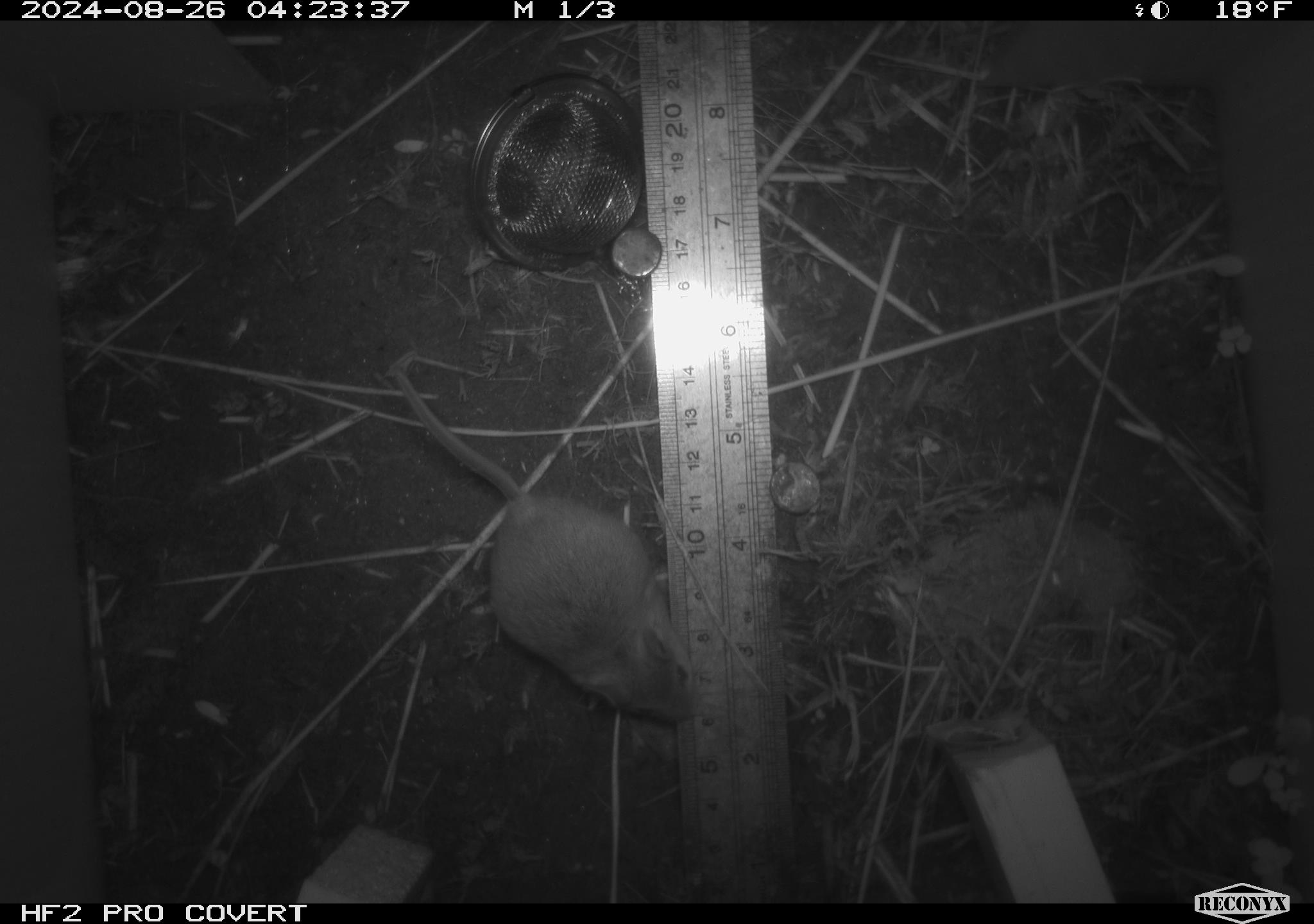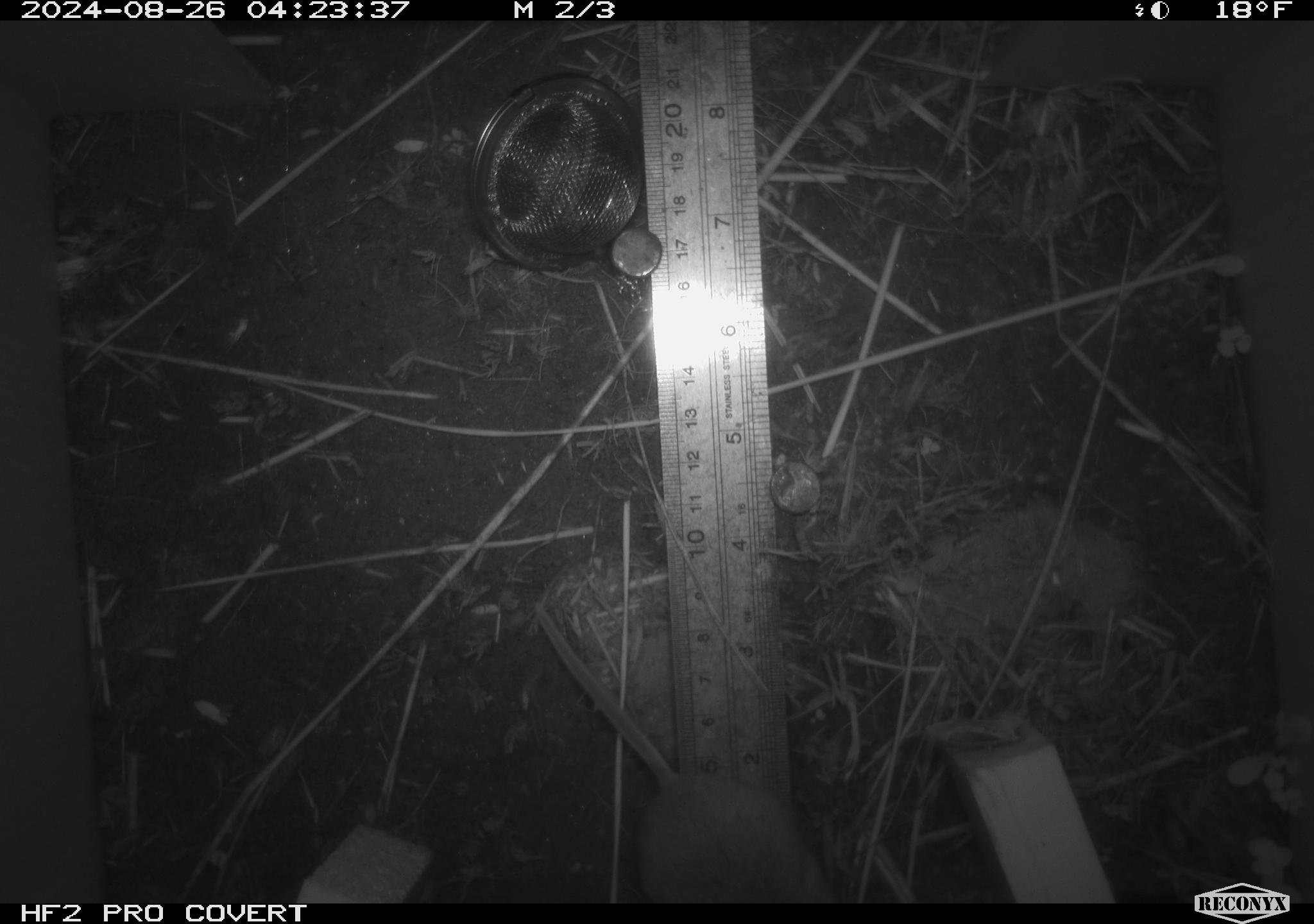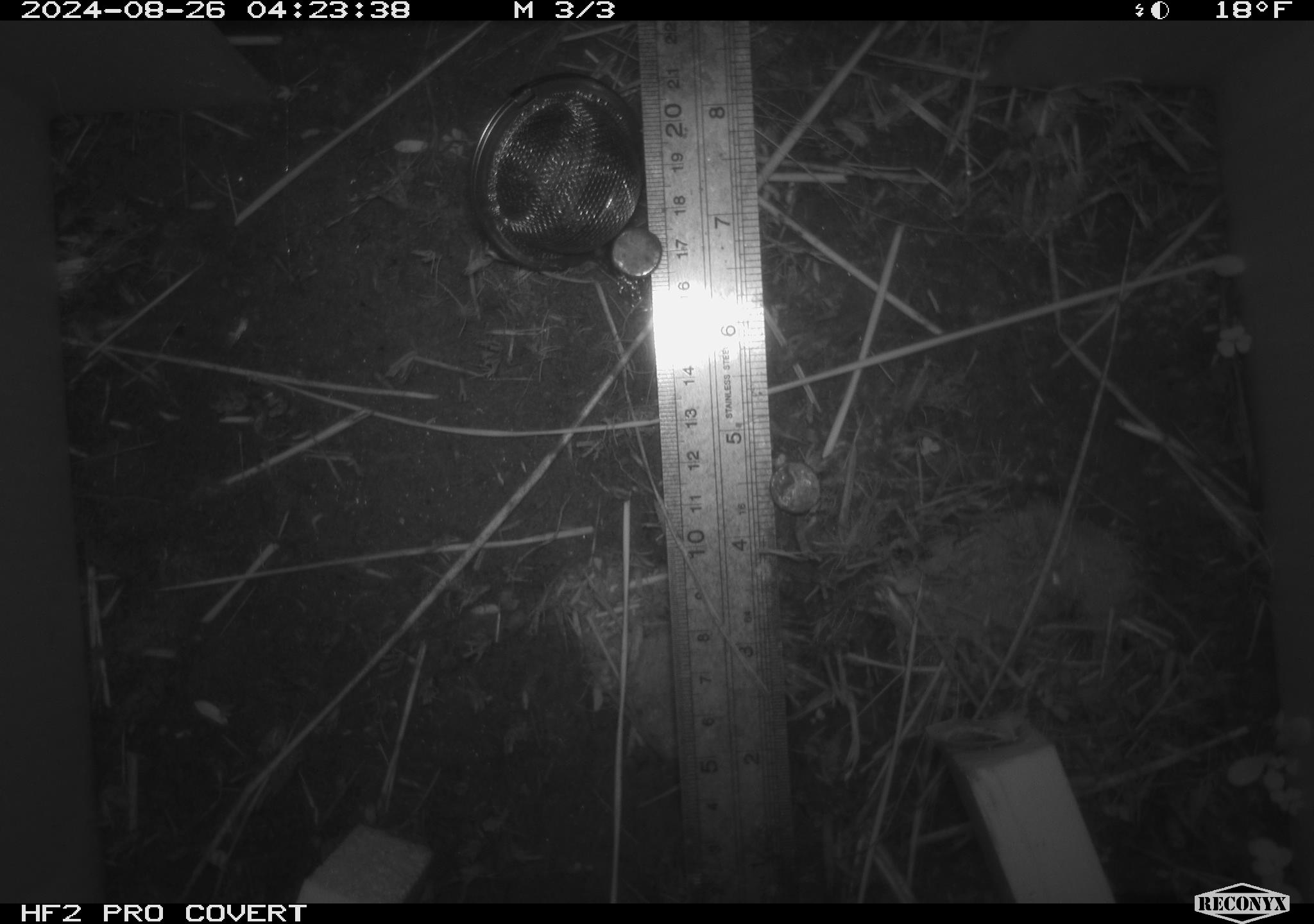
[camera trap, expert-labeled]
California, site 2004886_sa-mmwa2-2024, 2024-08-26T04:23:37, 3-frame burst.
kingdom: Animalia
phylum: Chordata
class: Mammalia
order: Rodentia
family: Cricetidae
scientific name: Arvicolinae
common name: voles, lemmings, and muskrats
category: arvicolinae subfamily